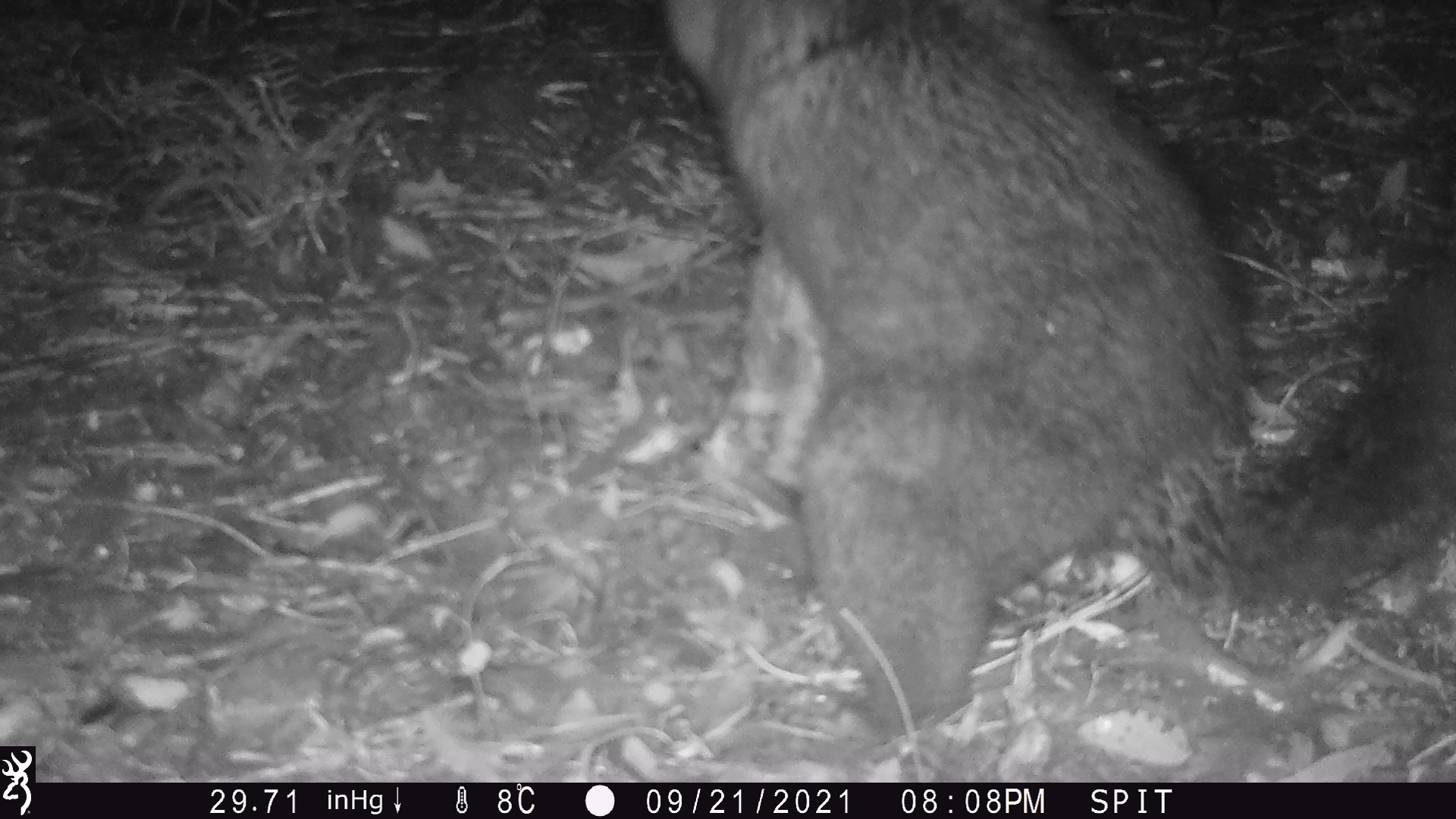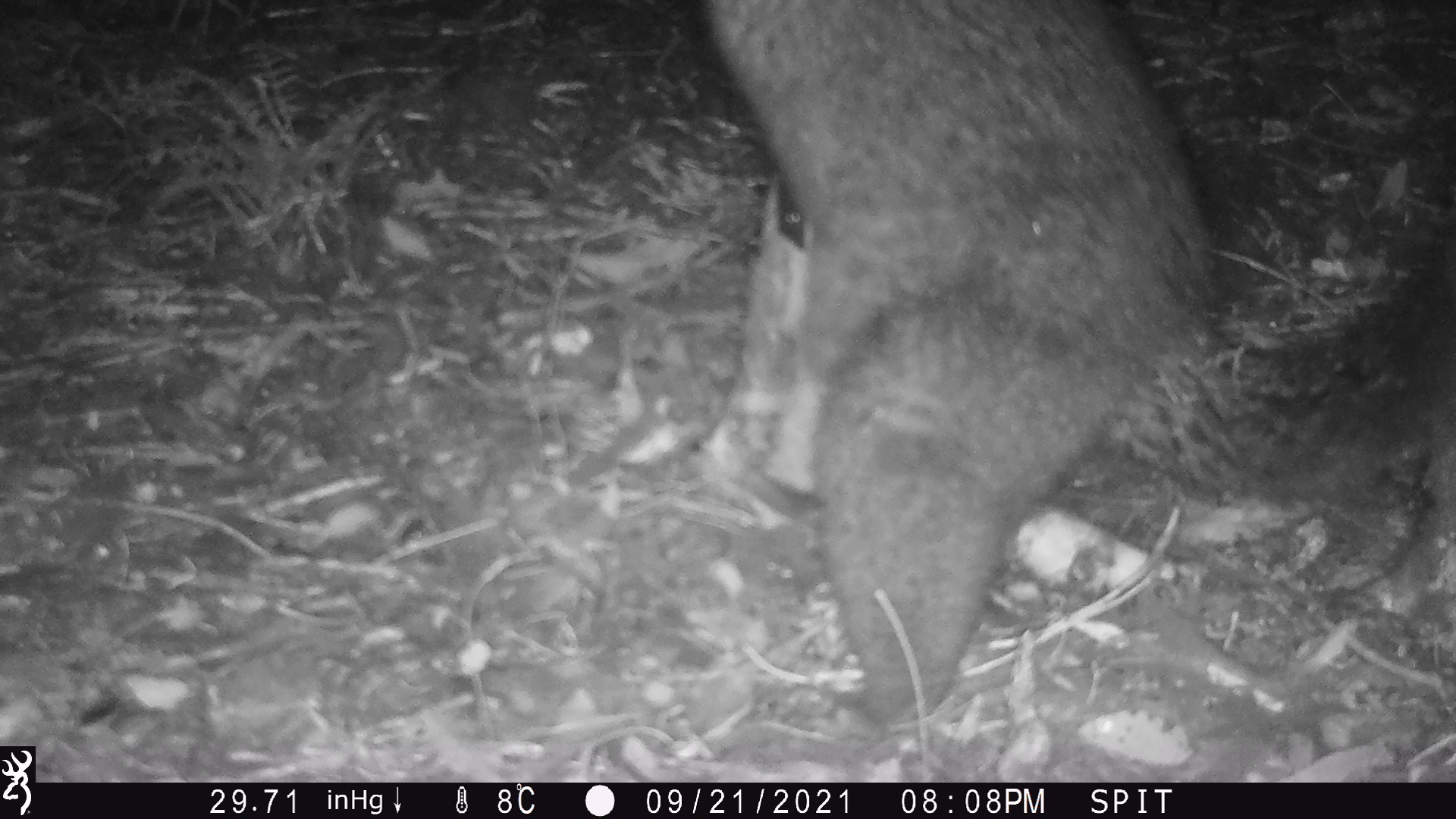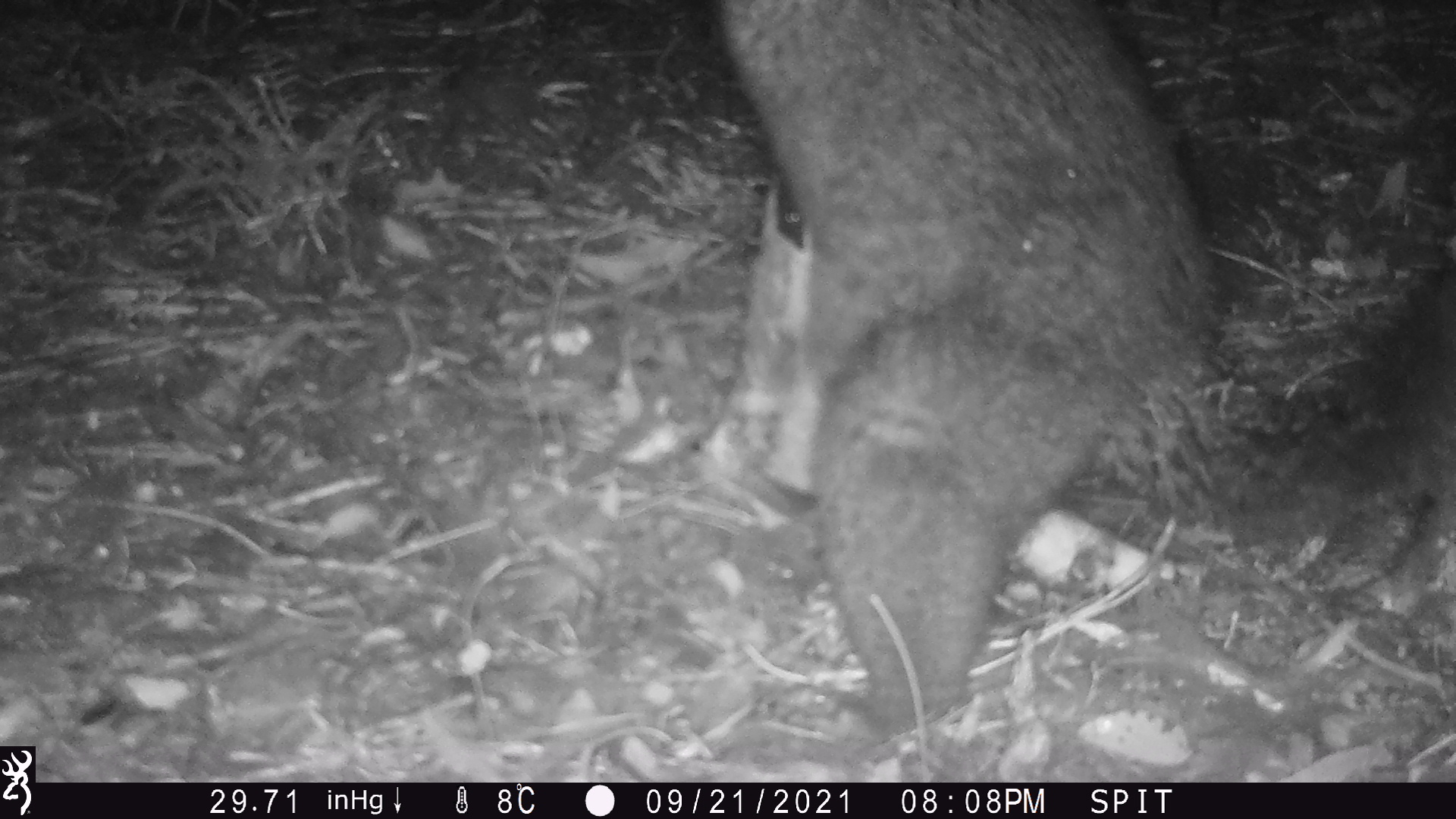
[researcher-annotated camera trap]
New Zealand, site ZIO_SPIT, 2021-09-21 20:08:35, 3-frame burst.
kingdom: Animalia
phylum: Chordata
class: Mammalia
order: Diprotodontia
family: Phalangeridae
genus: Trichosurus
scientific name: Trichosurus vulpecula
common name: common brushtail possum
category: possum